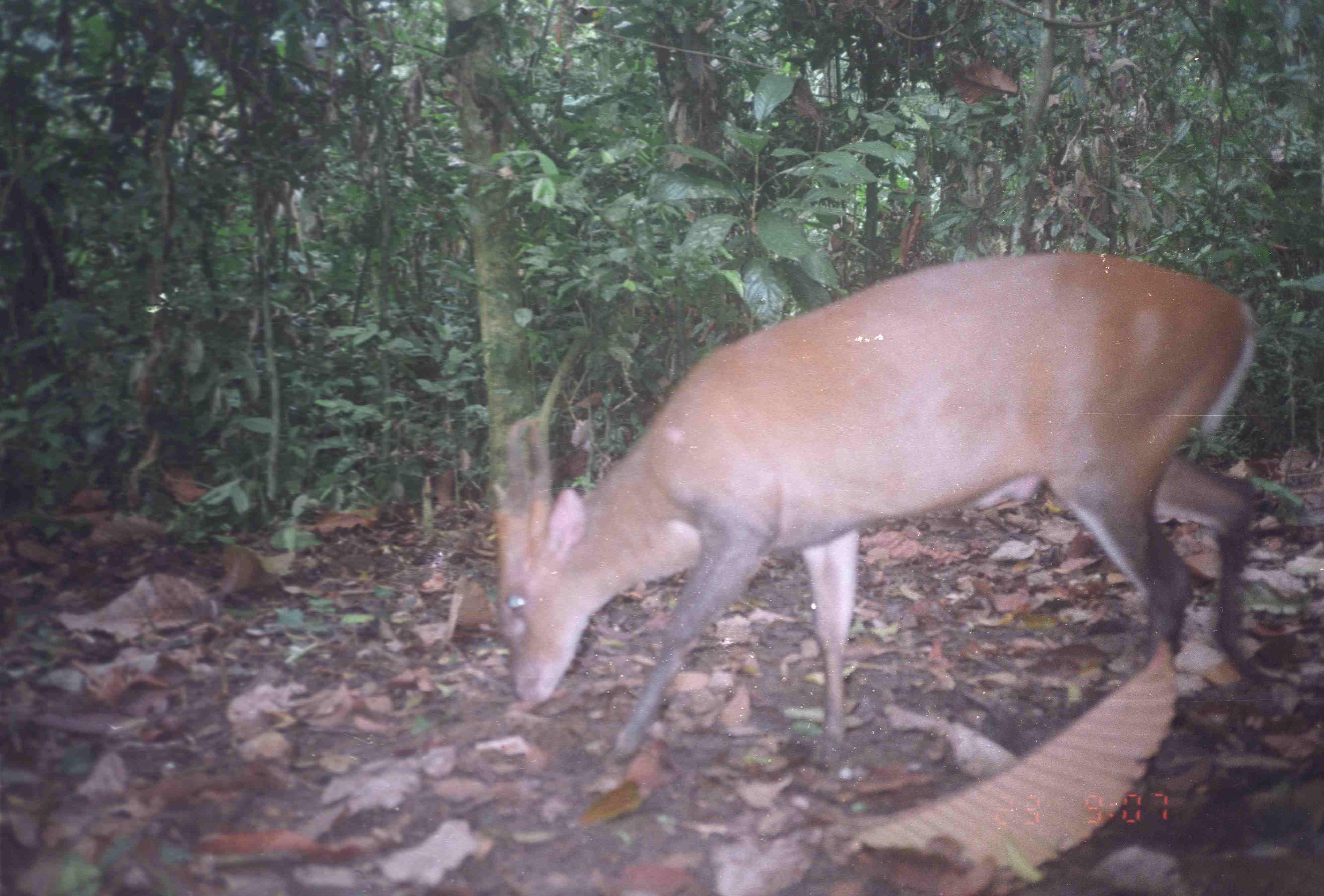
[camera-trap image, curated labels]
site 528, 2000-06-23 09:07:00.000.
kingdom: Animalia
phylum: Chordata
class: Mammalia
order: Artiodactyla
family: Cervidae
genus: Muntiacus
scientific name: Muntiacus muntjak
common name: southern red muntjac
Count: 1.